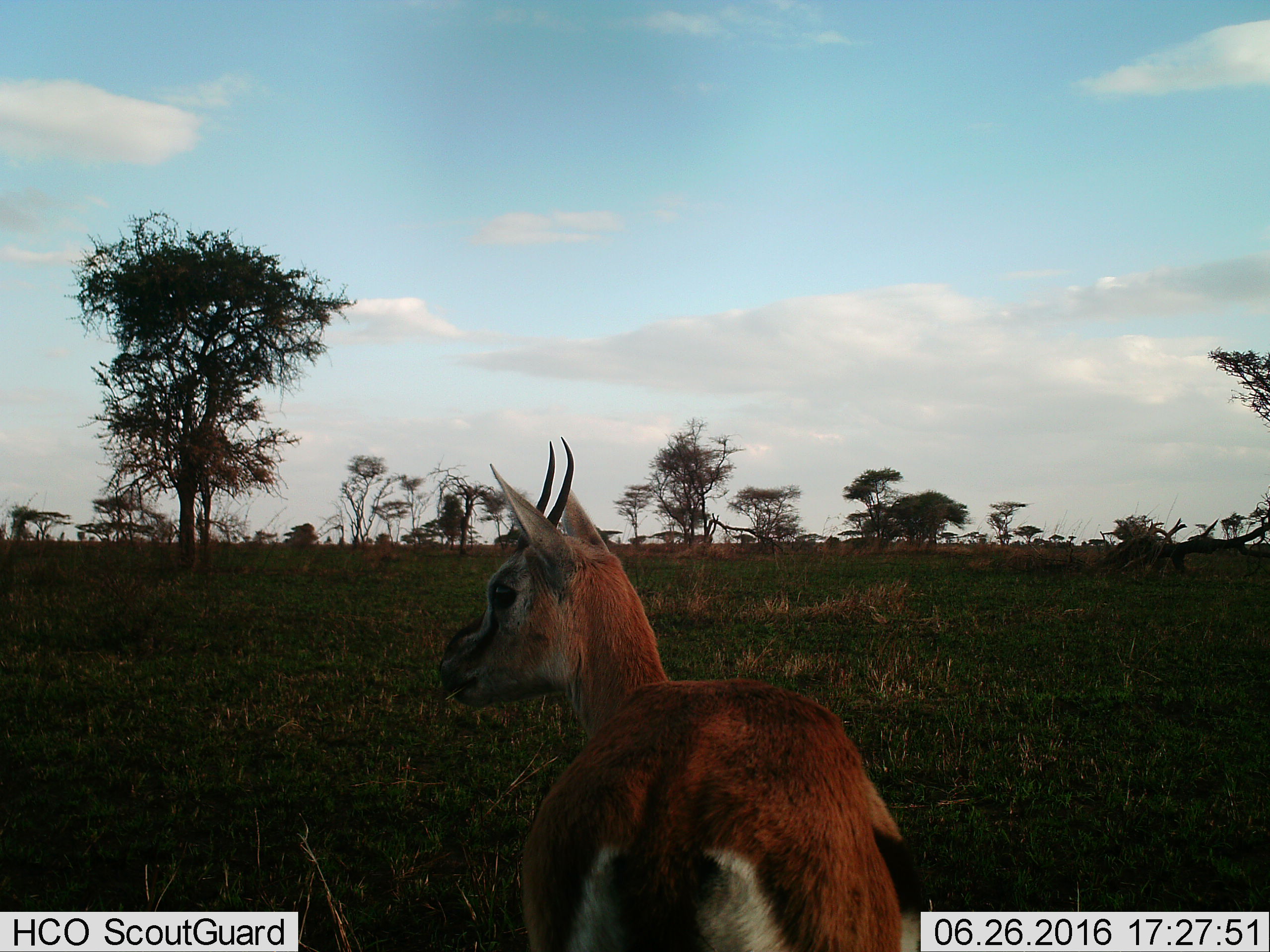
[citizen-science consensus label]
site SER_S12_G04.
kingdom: Animalia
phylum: Chordata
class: Mammalia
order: Artiodactyla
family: Bovidae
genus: Eudorcas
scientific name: Eudorcas thomsonii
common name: thomson's gazelle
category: gazellethomsons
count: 1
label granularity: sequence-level